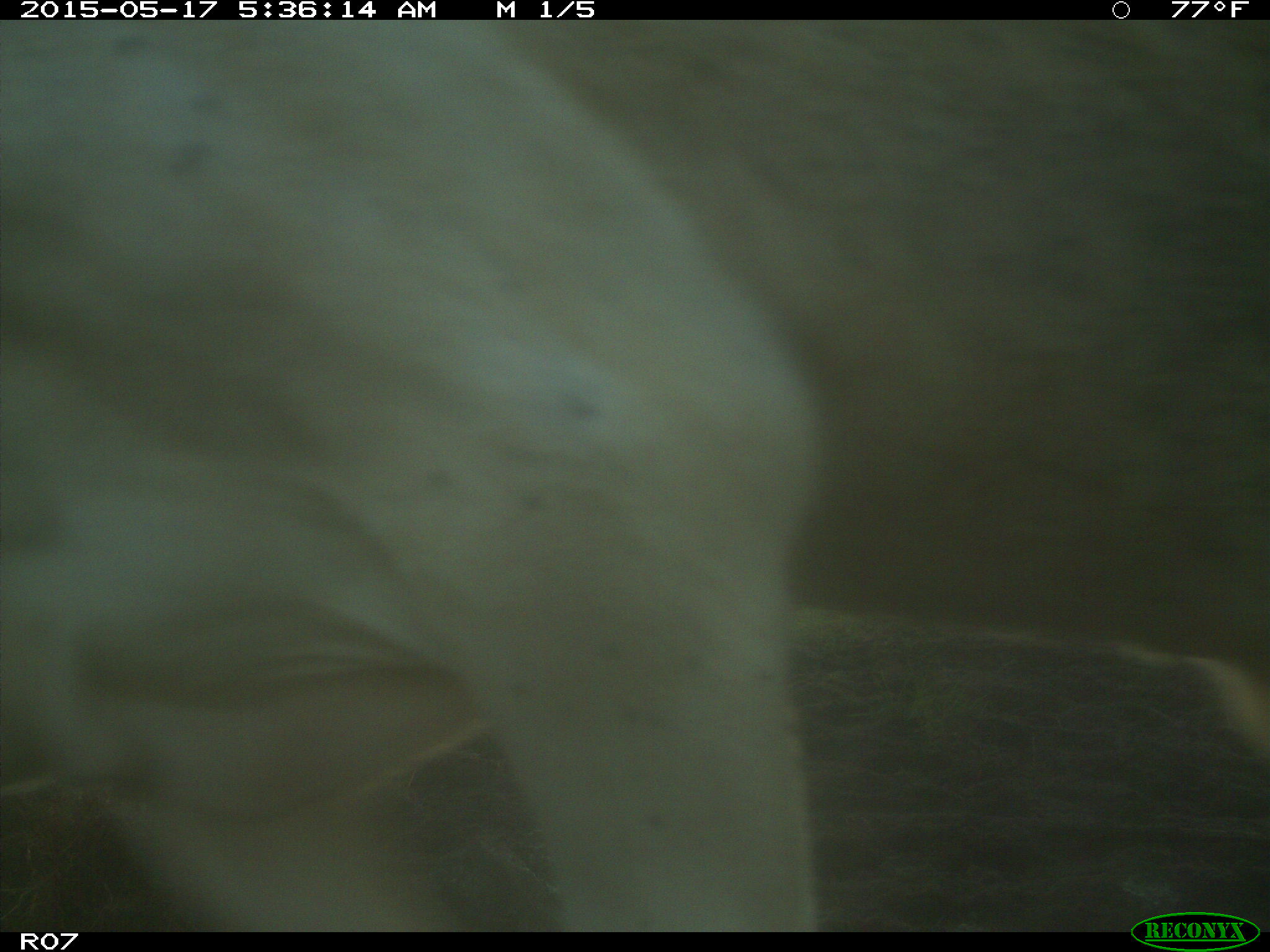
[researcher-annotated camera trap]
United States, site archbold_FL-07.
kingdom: Animalia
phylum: Chordata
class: Mammalia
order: Artiodactyla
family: Bovidae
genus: Bos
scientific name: Bos taurus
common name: domestic cow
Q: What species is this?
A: Bos taurus (domestic cow).